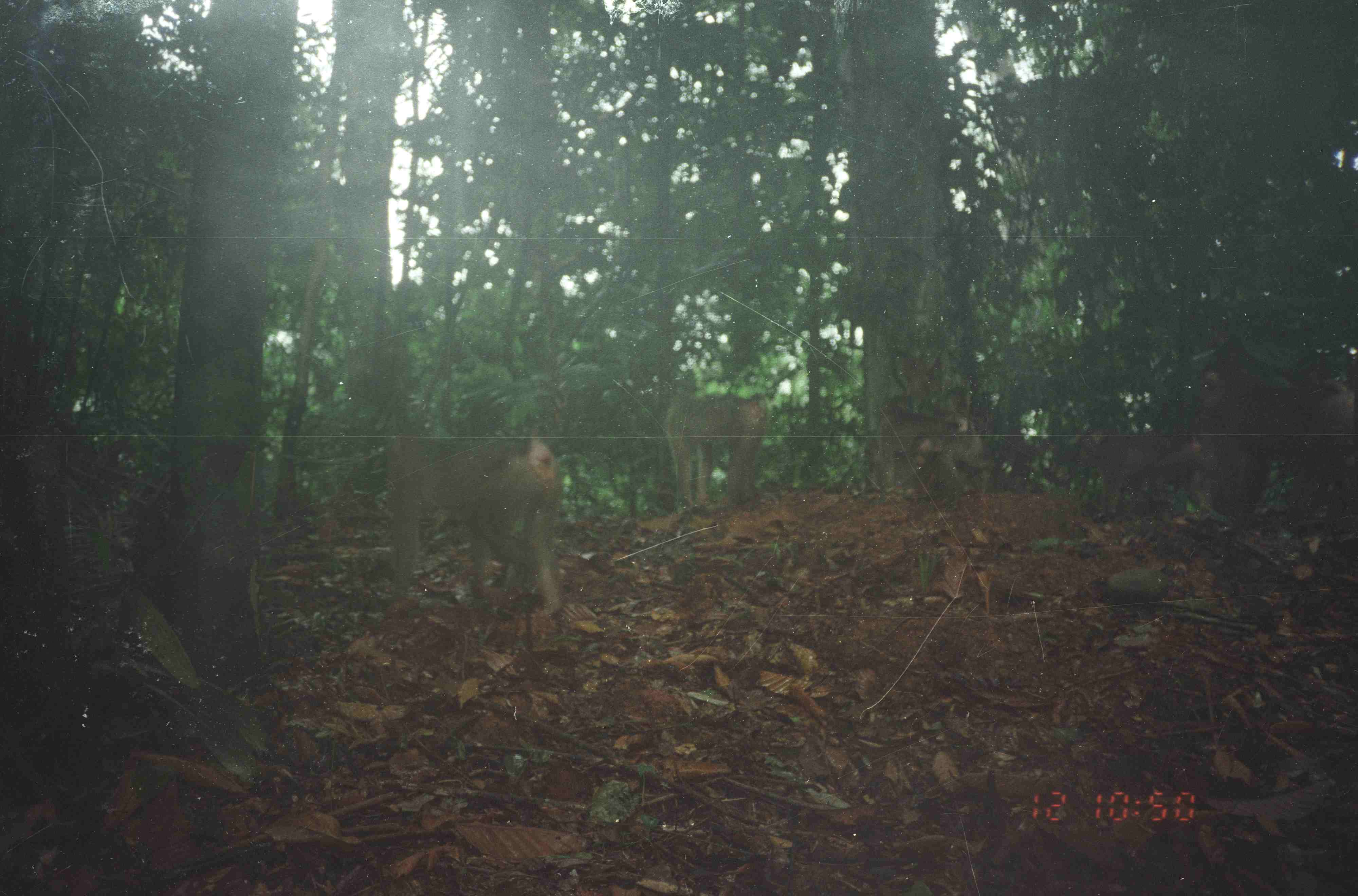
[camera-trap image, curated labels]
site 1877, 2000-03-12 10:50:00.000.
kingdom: Animalia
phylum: Chordata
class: Mammalia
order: Primates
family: Cercopithecidae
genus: Macaca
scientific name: Macaca nemestrina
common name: southern pig-tailed macaque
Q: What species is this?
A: Macaca nemestrina (southern pig-tailed macaque).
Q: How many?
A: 6.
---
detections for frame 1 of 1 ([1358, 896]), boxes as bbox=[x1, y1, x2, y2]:
macaca nemestrina: bbox=[382, 431, 562, 617]; bbox=[1191, 357, 1355, 543]; bbox=[666, 387, 772, 509]; bbox=[1072, 422, 1189, 520]; bbox=[870, 404, 989, 494]